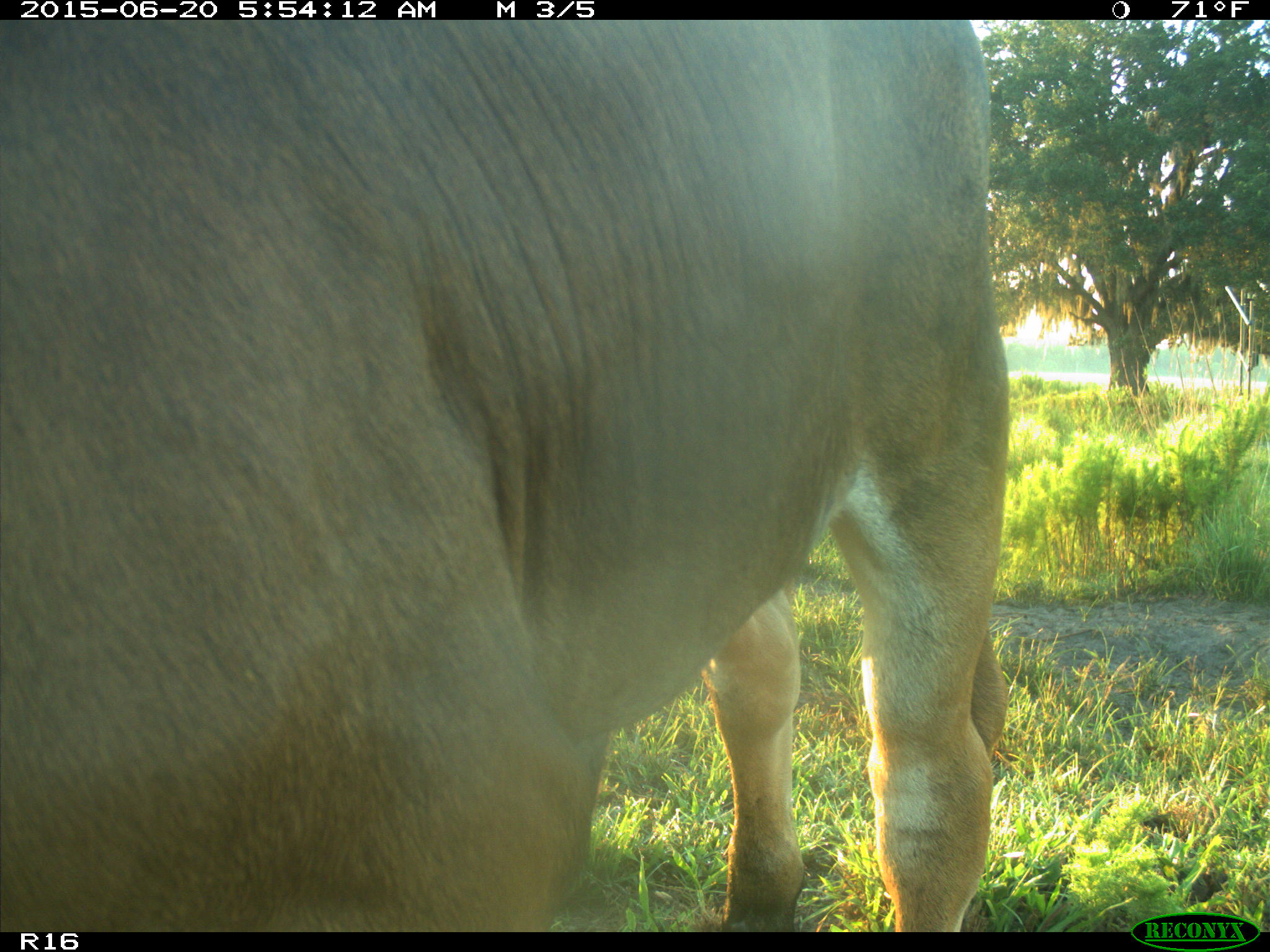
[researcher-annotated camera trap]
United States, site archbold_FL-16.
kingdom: Animalia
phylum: Chordata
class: Mammalia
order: Artiodactyla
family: Bovidae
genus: Bos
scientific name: Bos taurus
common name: domestic cow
Bos taurus (domestic cow).